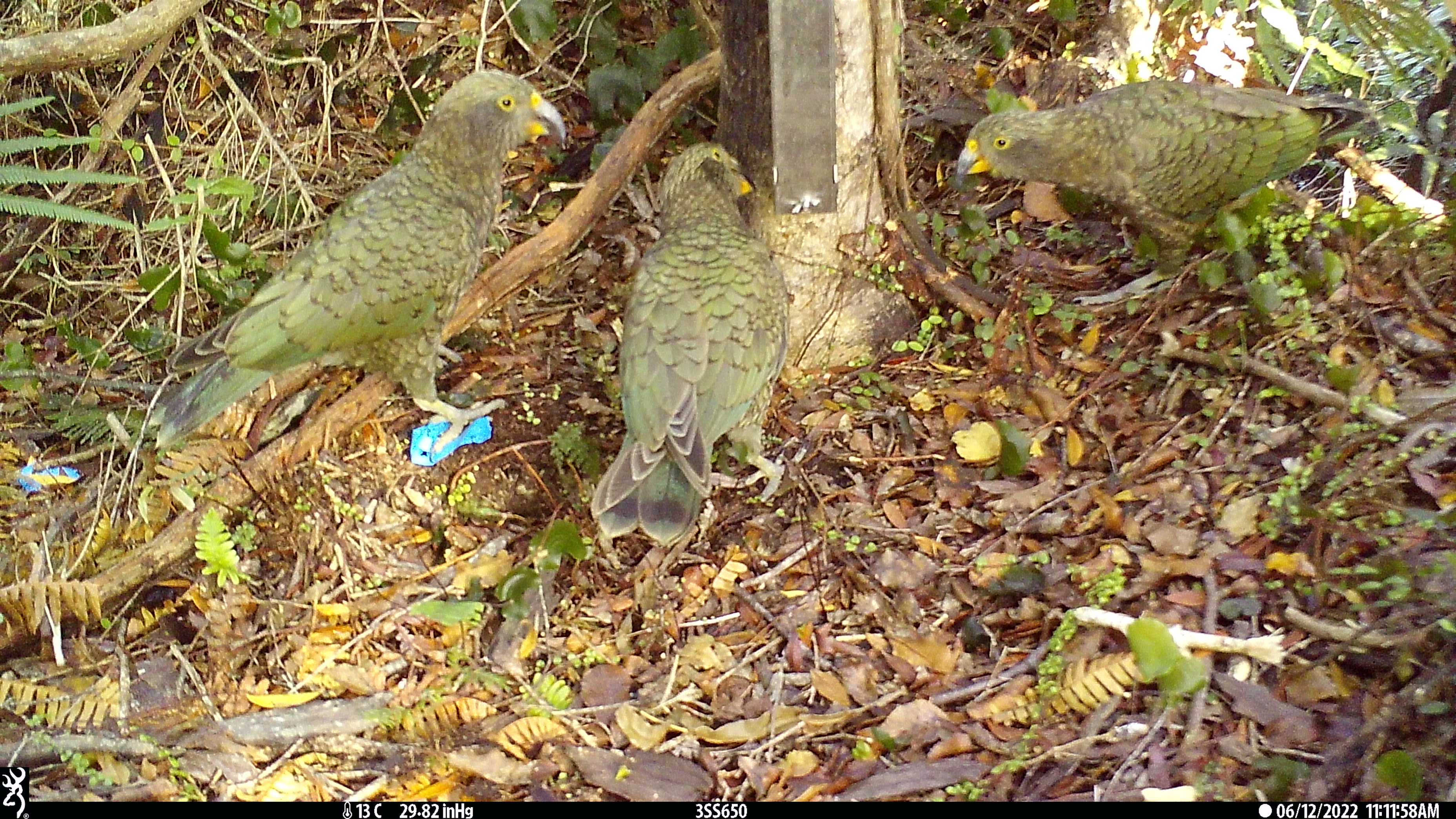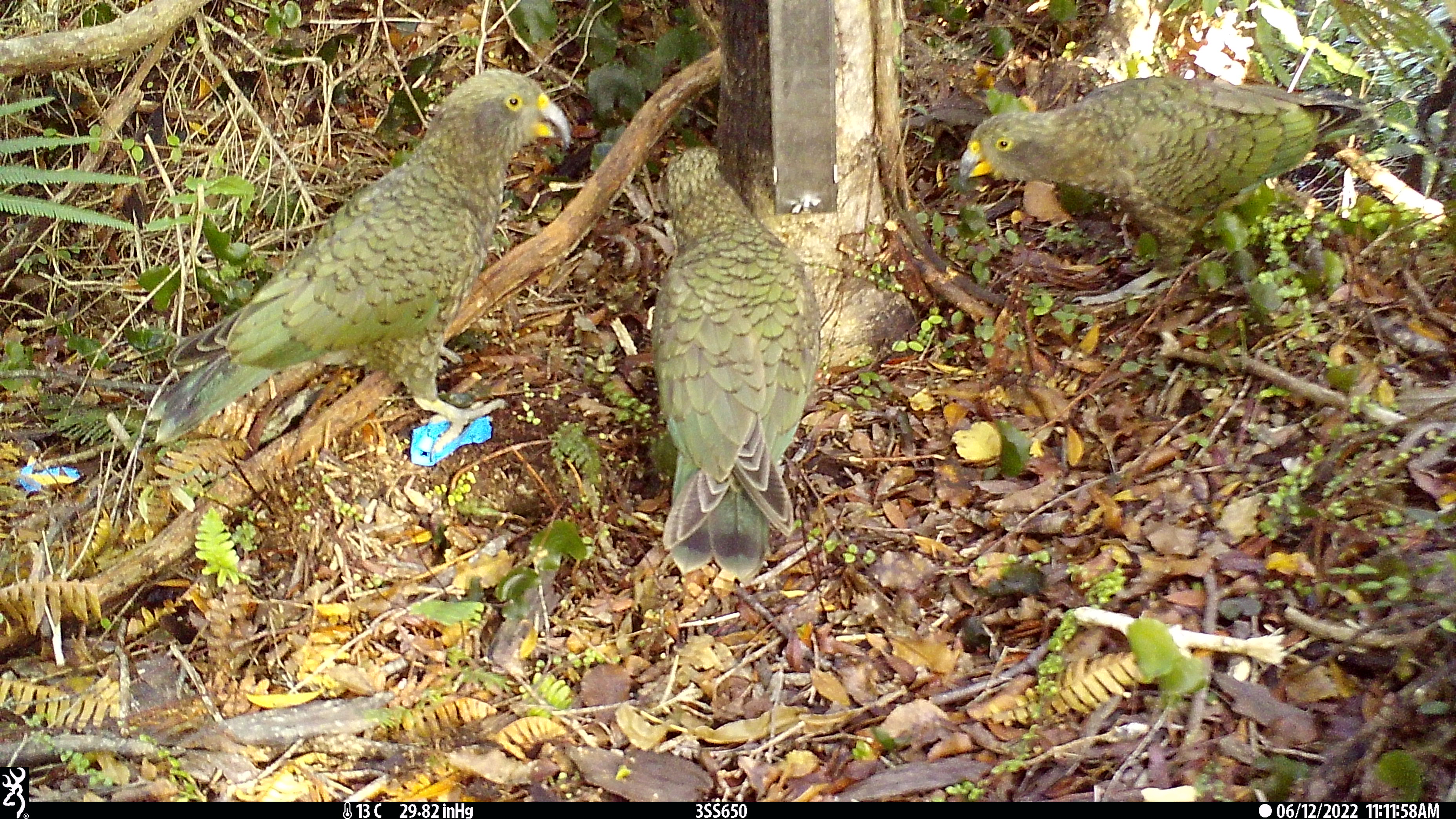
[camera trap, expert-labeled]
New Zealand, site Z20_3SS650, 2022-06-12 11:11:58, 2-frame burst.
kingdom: Animalia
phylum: Chordata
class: Aves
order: Psittaciformes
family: Strigopidae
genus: Nestor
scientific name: Nestor notabilis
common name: kea